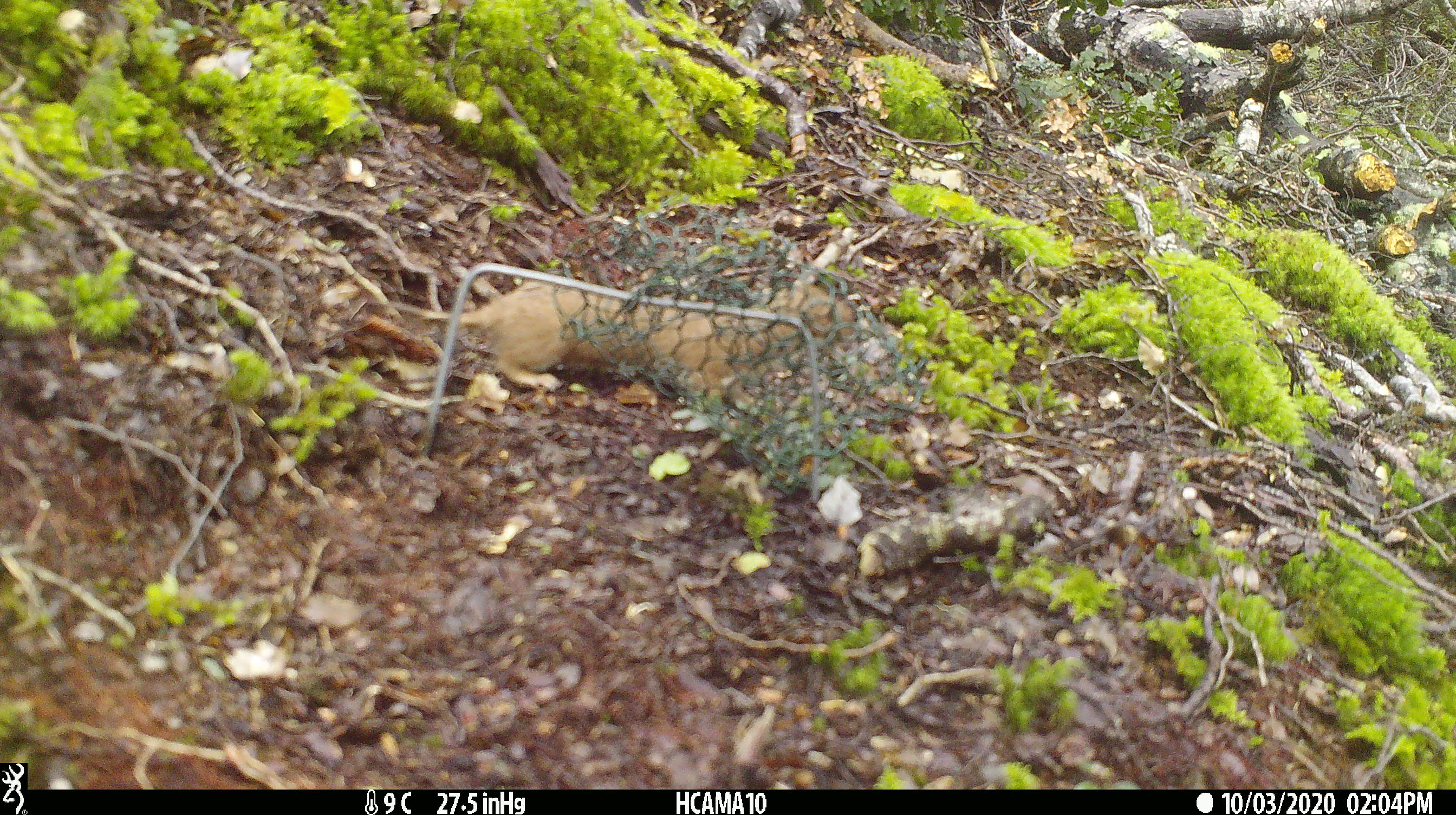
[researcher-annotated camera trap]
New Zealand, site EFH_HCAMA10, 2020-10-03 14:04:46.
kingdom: Animalia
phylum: Chordata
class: Mammalia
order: Carnivora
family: Mustelidae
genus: Mustela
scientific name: Mustela nivalis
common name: least weasel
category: weasel